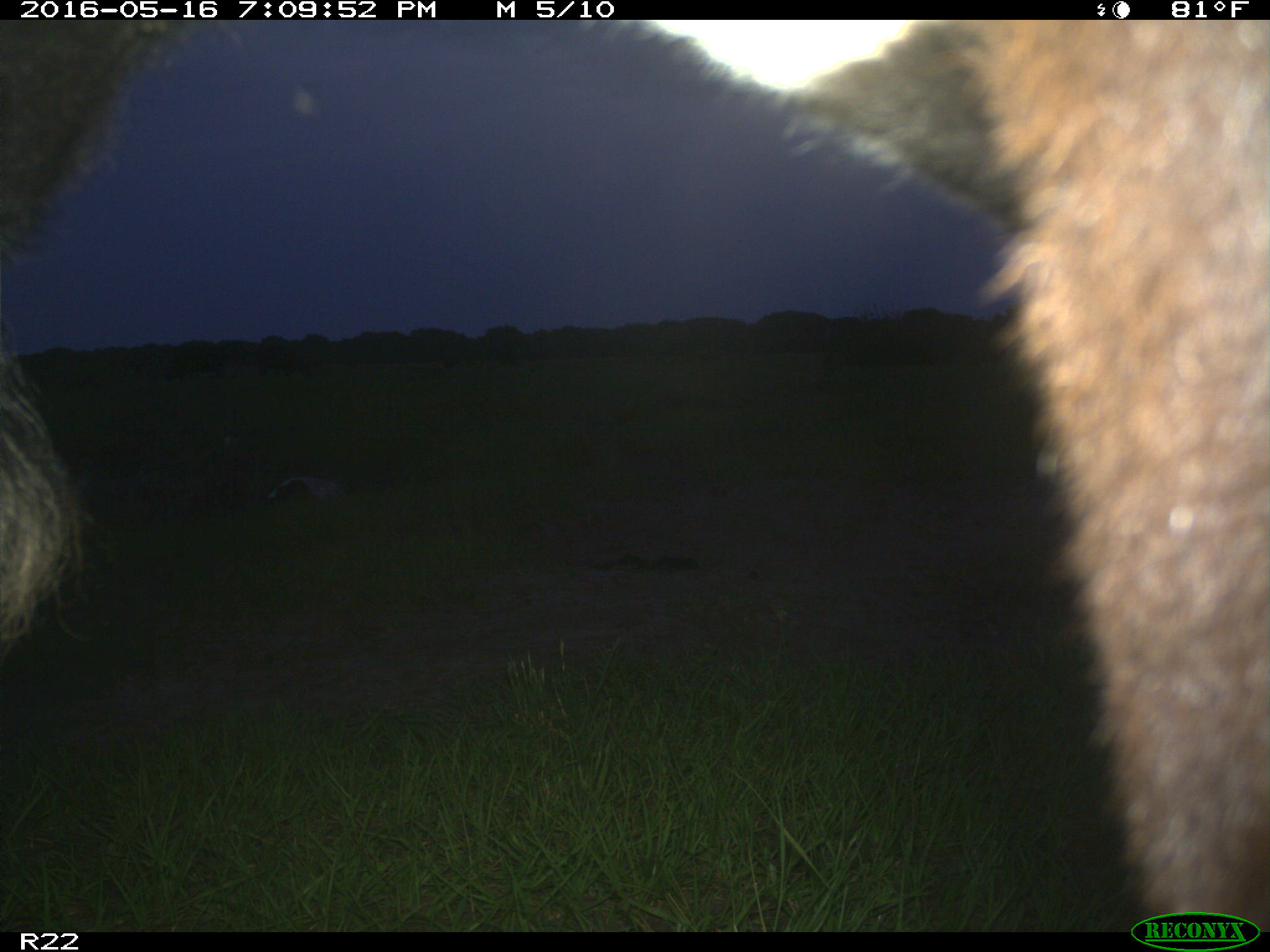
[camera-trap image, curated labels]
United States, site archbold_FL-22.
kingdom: Animalia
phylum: Chordata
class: Mammalia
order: Artiodactyla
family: Bovidae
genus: Bos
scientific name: Bos taurus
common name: domestic cow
Bos taurus (domestic cow).